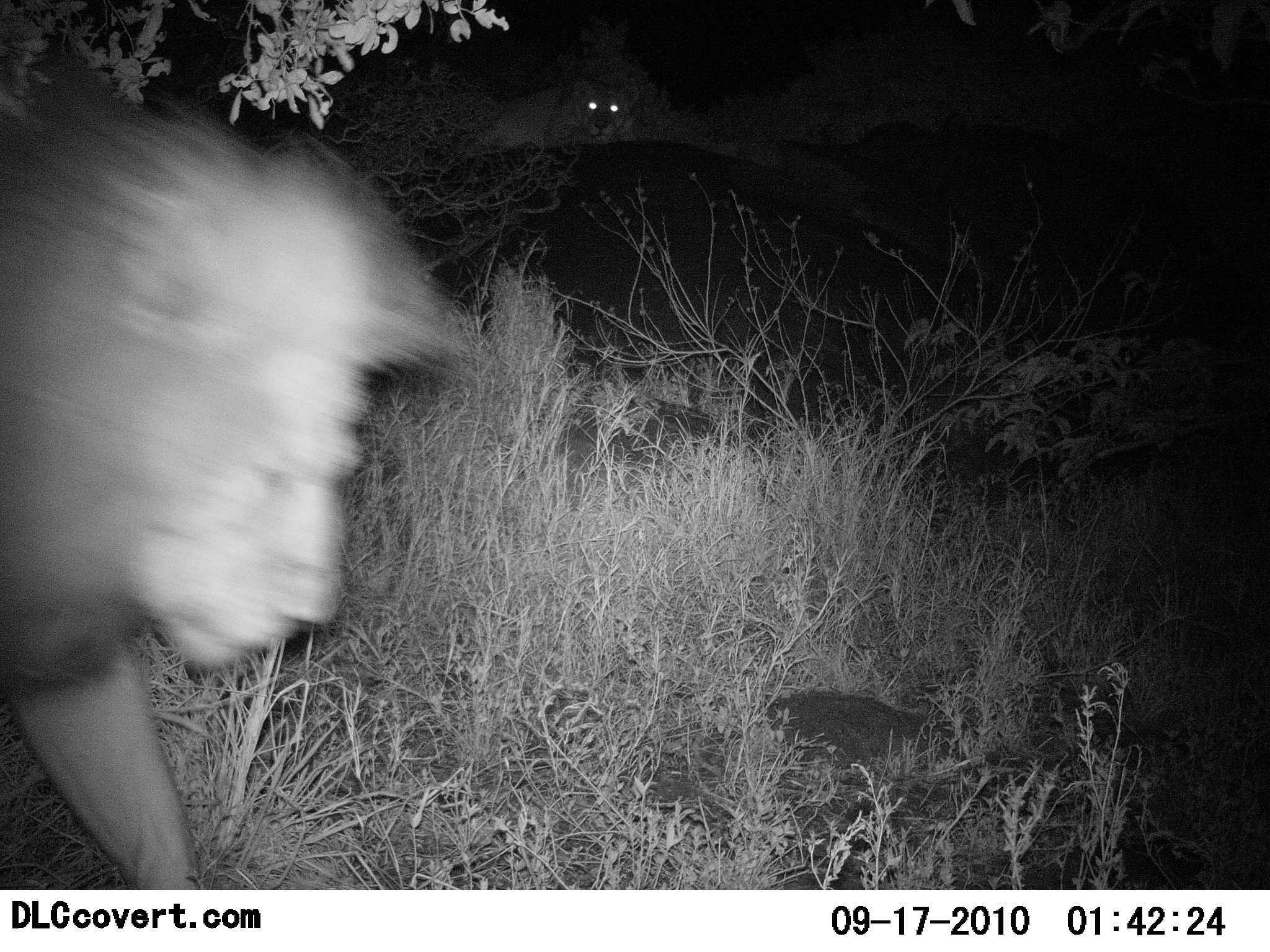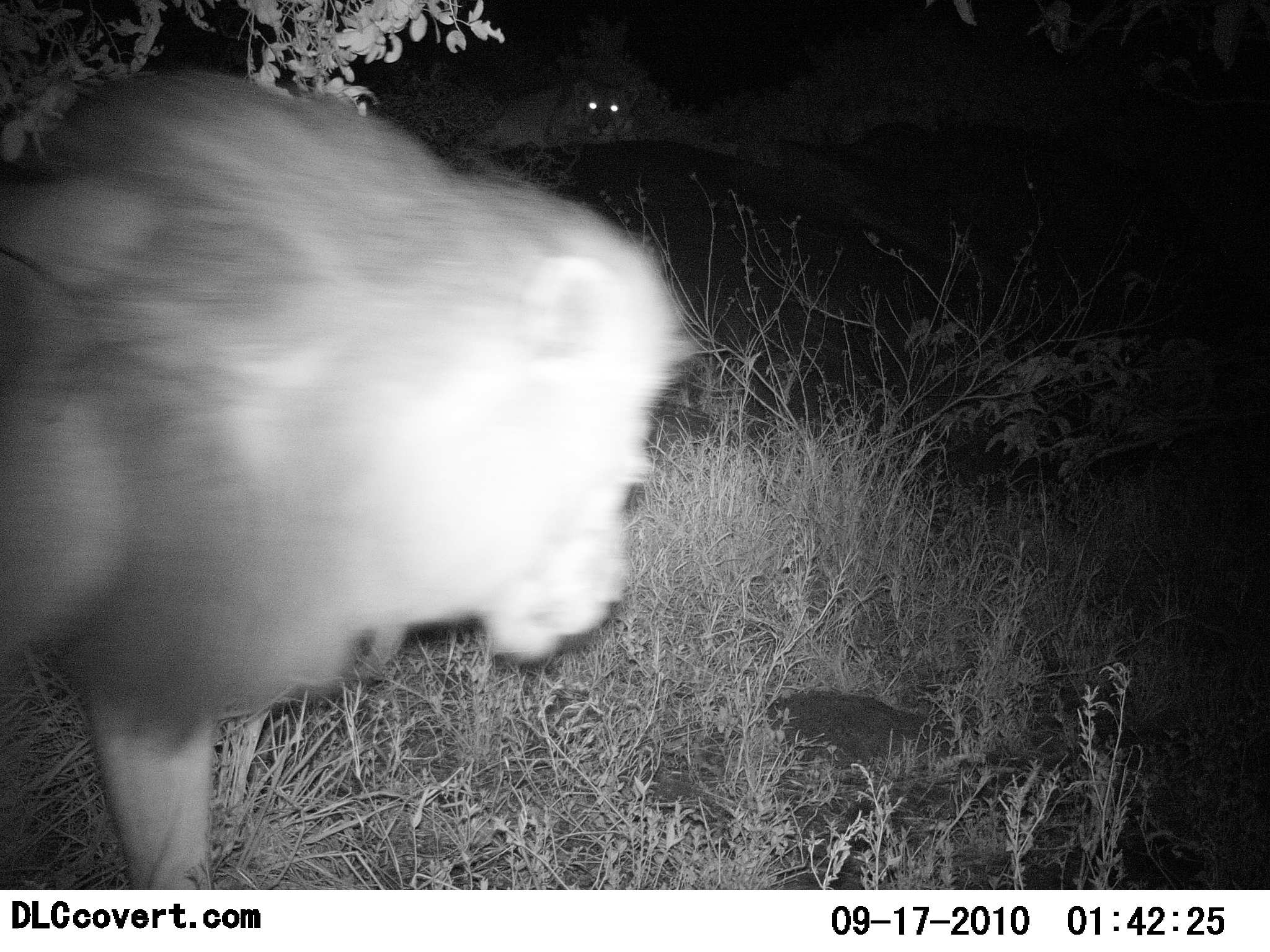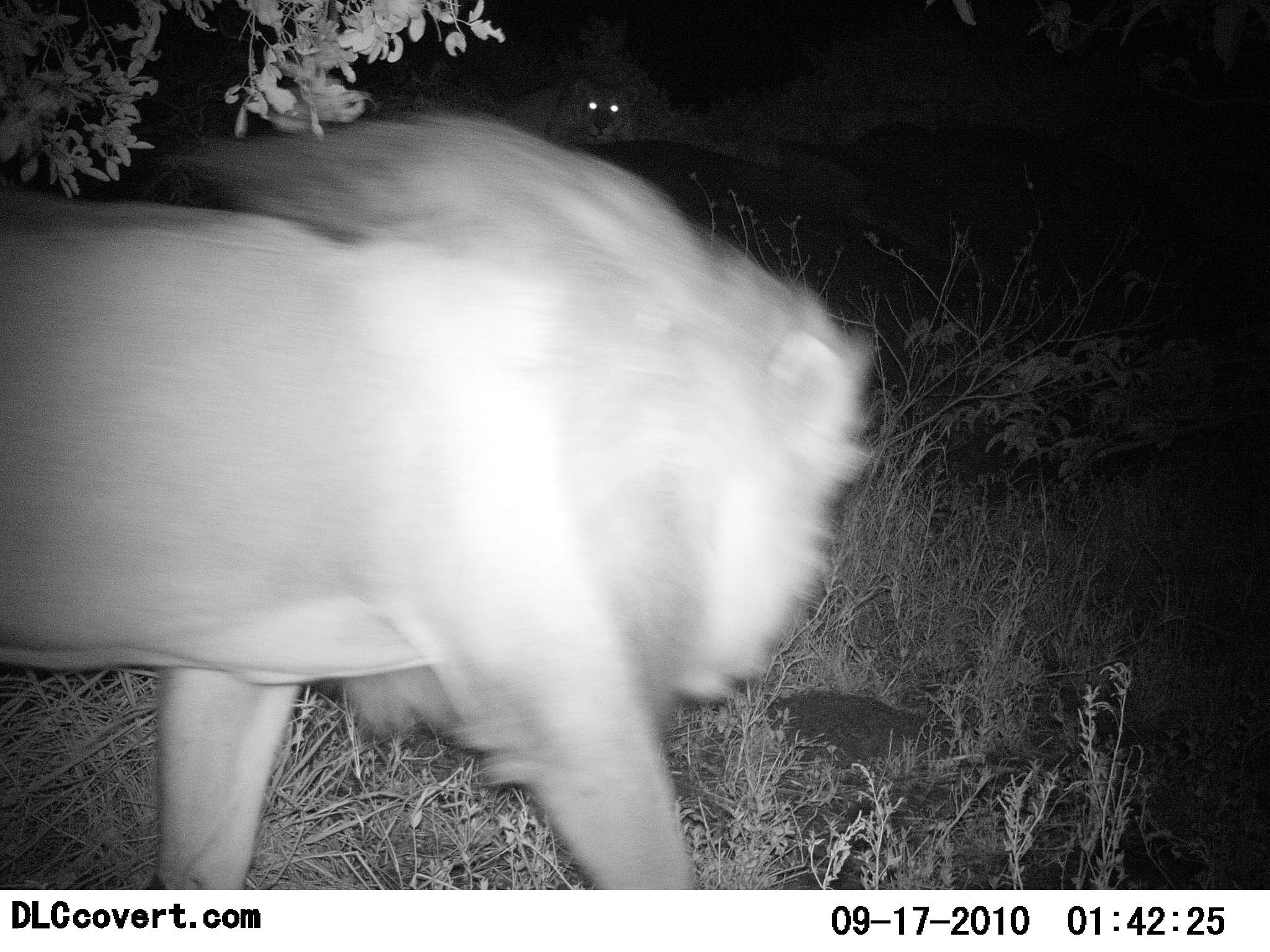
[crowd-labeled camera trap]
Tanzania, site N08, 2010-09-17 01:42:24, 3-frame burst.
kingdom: Animalia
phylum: Chordata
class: Mammalia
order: Carnivora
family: Felidae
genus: Panthera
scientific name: Panthera leo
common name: lion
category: lionfemale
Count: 1.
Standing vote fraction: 6%.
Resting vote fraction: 88%.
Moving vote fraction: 0%.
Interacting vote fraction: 6%.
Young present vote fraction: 0%.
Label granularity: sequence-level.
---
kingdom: Animalia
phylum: Chordata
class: Mammalia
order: Carnivora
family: Felidae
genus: Panthera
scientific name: Panthera leo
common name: lion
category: lionmale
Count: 1.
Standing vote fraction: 3%.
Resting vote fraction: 0%.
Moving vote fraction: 97%.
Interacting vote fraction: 0%.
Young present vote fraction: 0%.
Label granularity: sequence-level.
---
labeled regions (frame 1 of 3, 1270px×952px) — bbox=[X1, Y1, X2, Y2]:
animal: bbox=[0, 75, 464, 888]; bbox=[0, 105, 459, 889]; bbox=[485, 69, 649, 150]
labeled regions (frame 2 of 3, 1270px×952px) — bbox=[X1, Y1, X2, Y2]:
animal: bbox=[0, 70, 695, 891]; bbox=[0, 74, 696, 889]; bbox=[542, 77, 644, 145]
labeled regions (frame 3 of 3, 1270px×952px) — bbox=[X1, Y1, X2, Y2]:
animal: bbox=[0, 104, 877, 889]; bbox=[1, 114, 878, 890]; bbox=[563, 79, 644, 145]